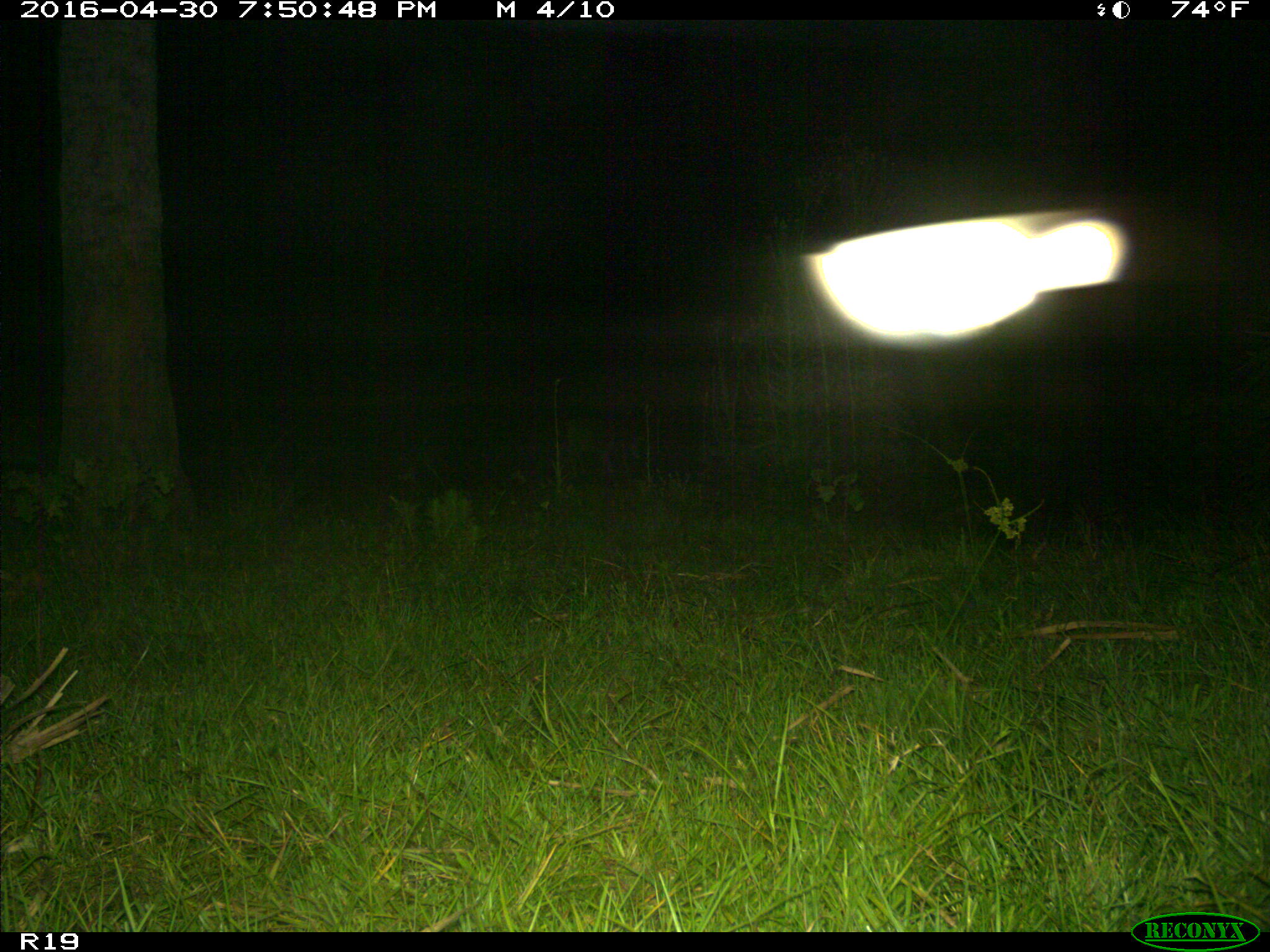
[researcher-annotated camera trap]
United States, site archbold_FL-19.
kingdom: Animalia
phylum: Chordata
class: Mammalia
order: Artiodactyla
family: Cervidae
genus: Odocoileus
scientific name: Odocoileus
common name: deer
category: unidentified deer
Unidentified deer (deer) (Odocoileus).